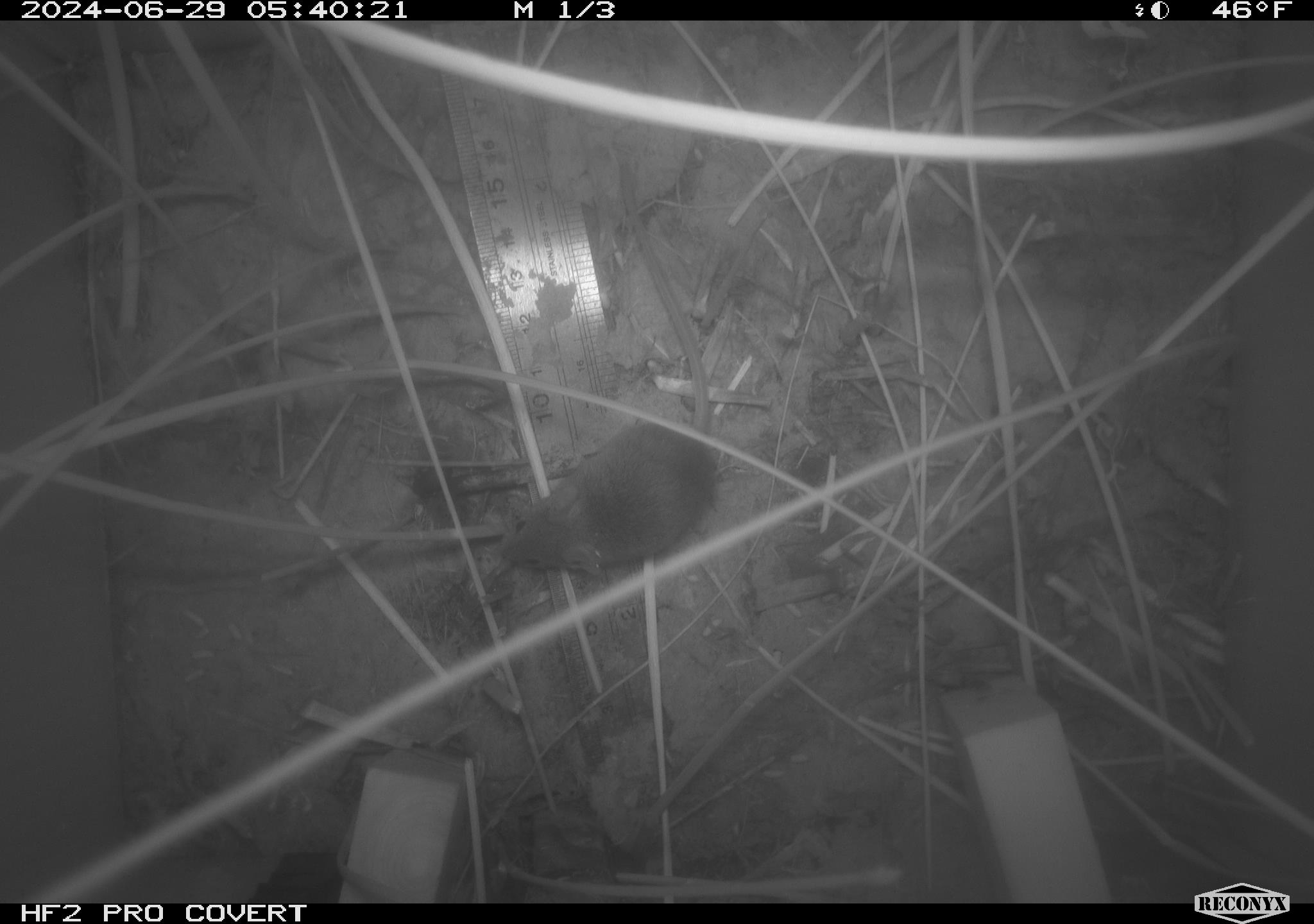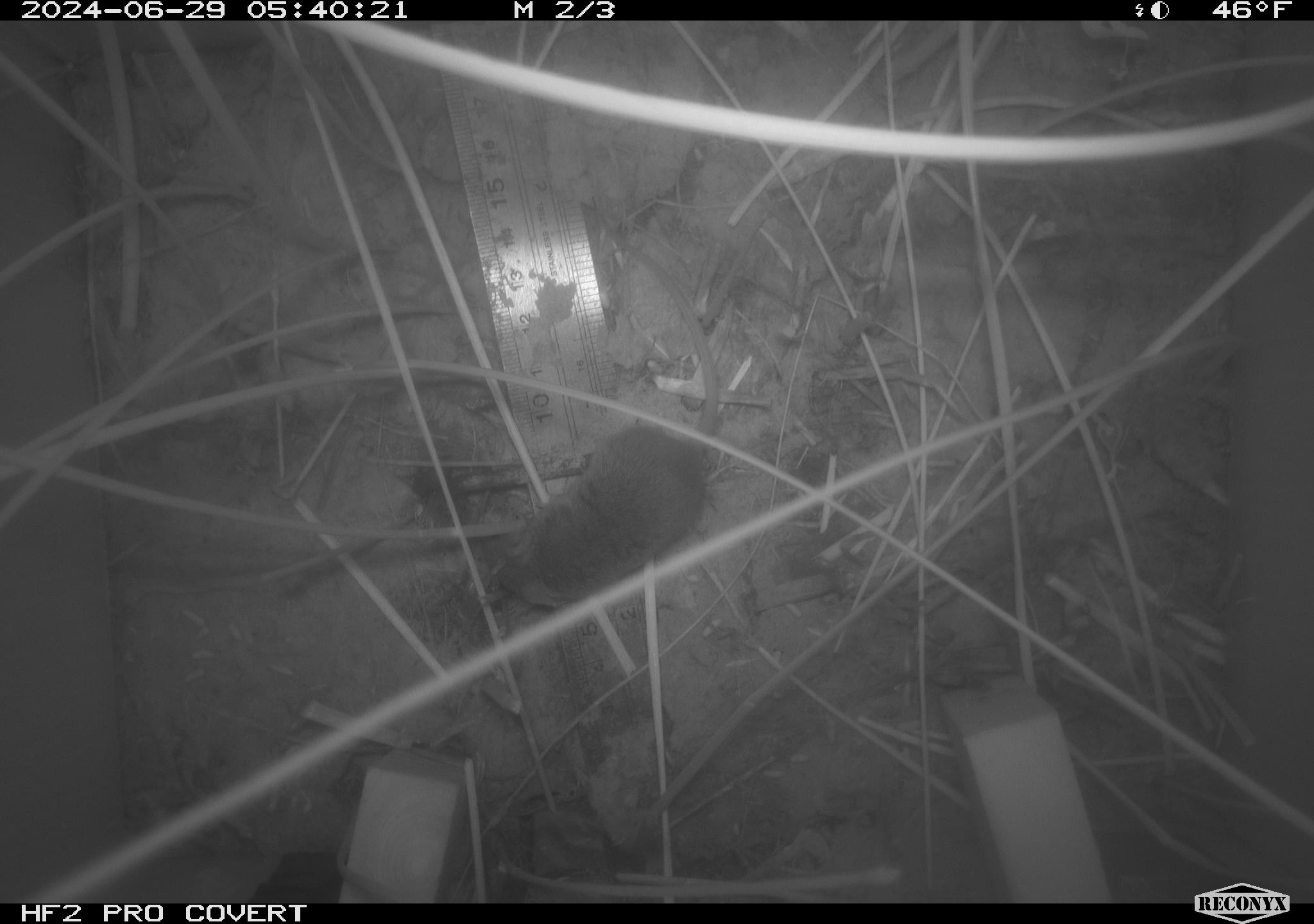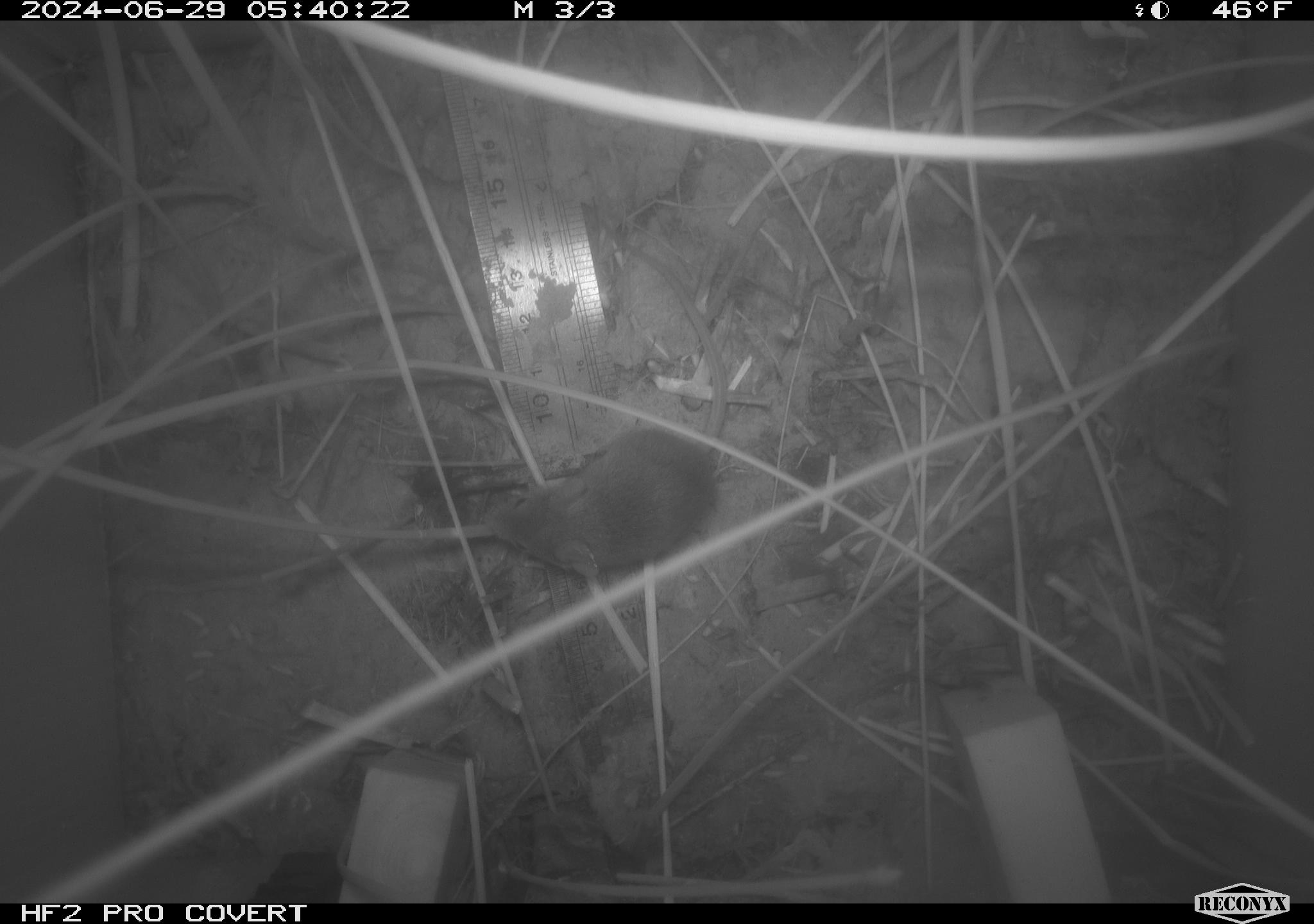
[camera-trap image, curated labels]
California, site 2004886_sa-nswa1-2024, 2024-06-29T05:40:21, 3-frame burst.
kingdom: Animalia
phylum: Chordata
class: Mammalia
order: Rodentia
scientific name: Rodentia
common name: rodent